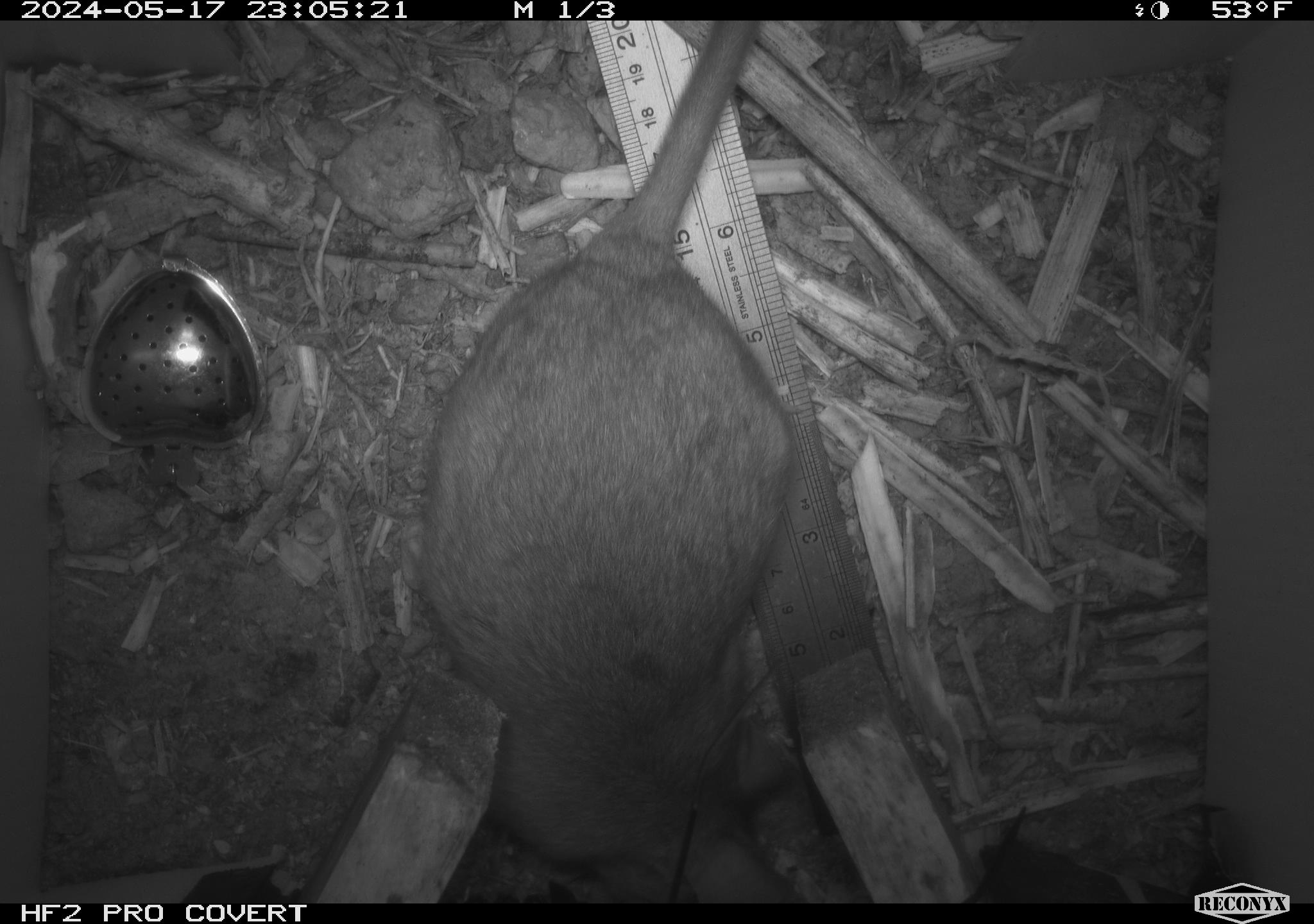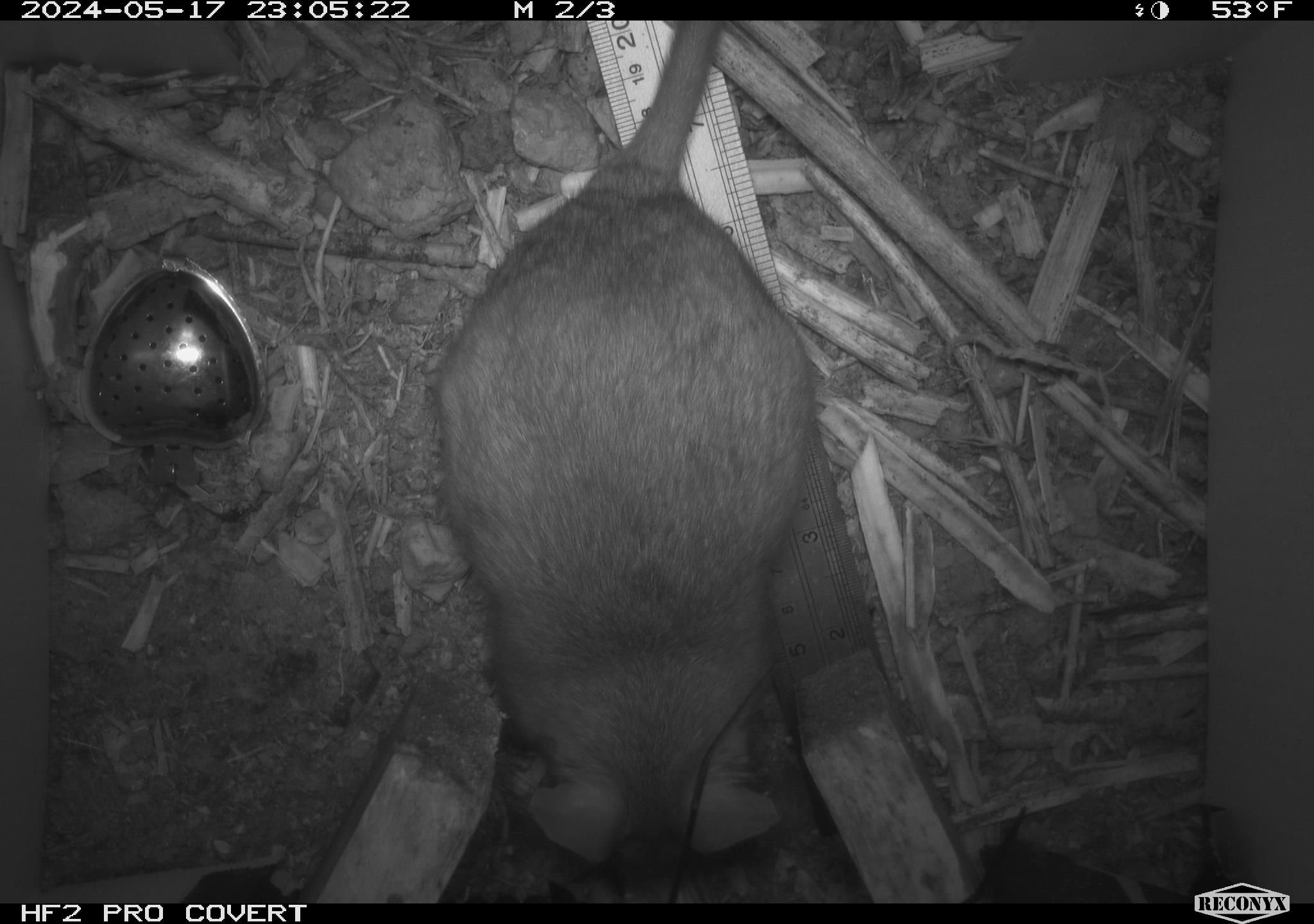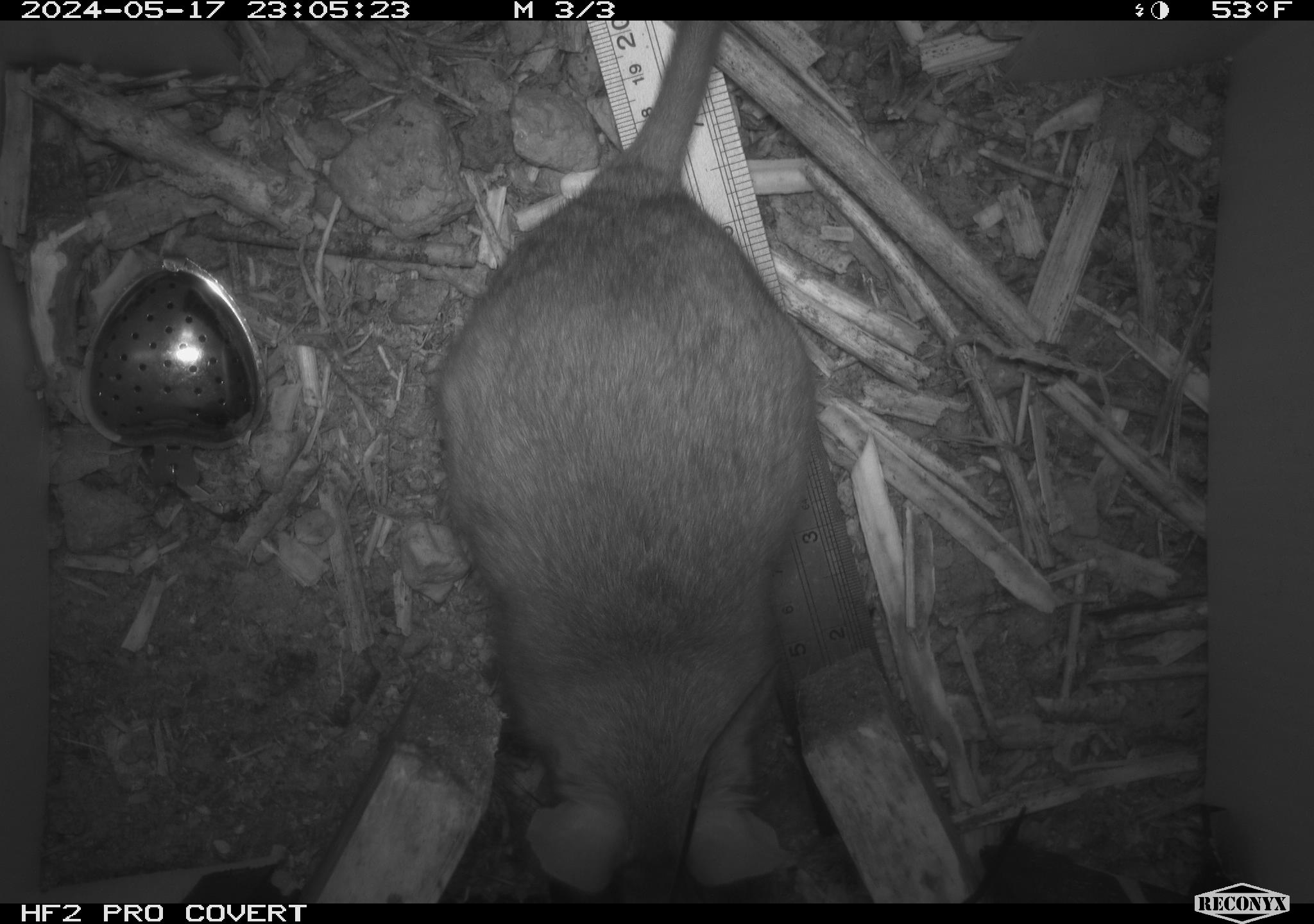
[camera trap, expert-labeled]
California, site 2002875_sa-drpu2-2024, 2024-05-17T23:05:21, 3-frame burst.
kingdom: Animalia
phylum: Chordata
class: Mammalia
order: Rodentia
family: Cricetidae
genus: Neotoma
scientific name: Neotoma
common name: pack rat or woodrat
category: neotoma species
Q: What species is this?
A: Neotoma species (pack rat or woodrat) (Neotoma).